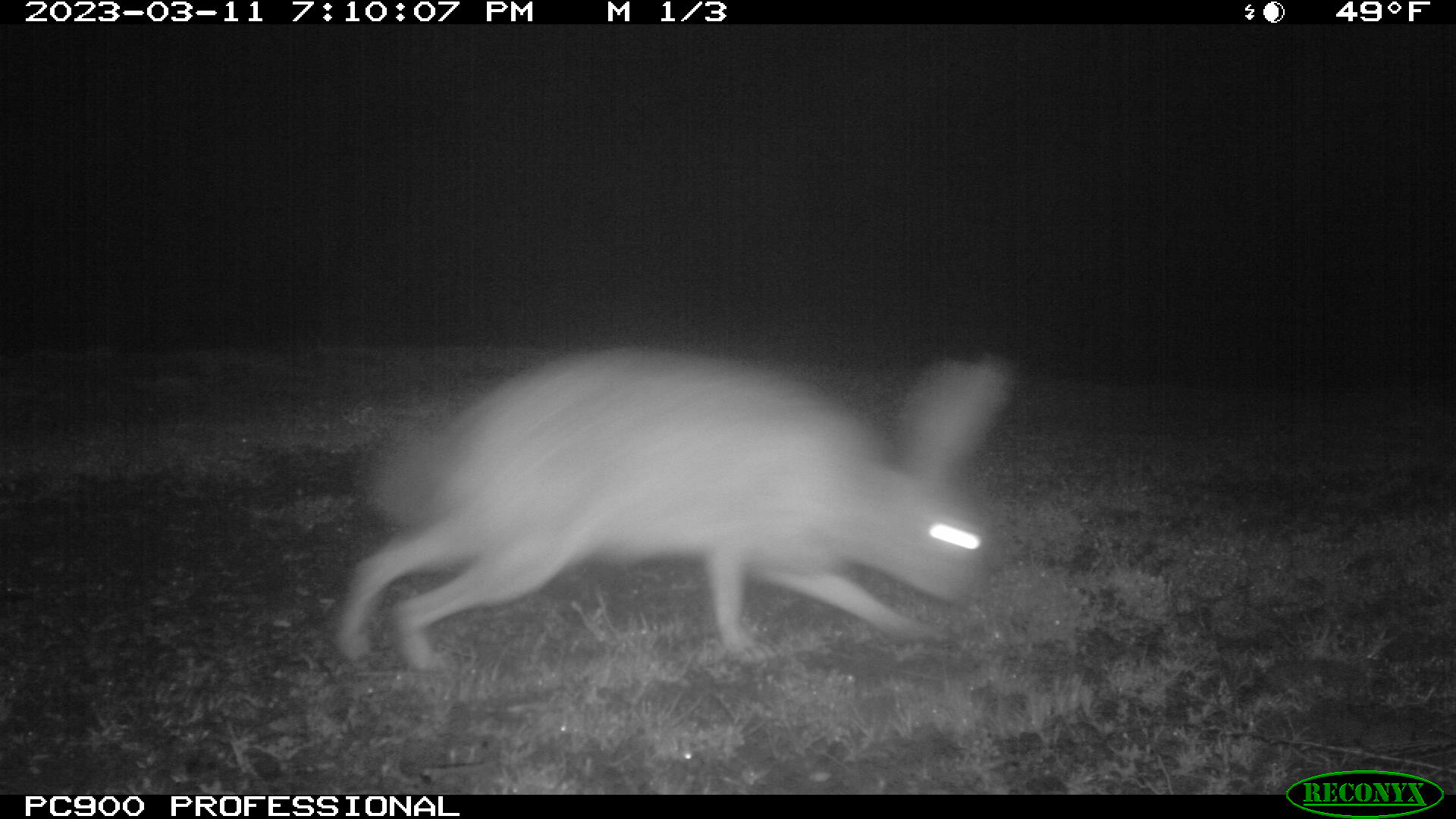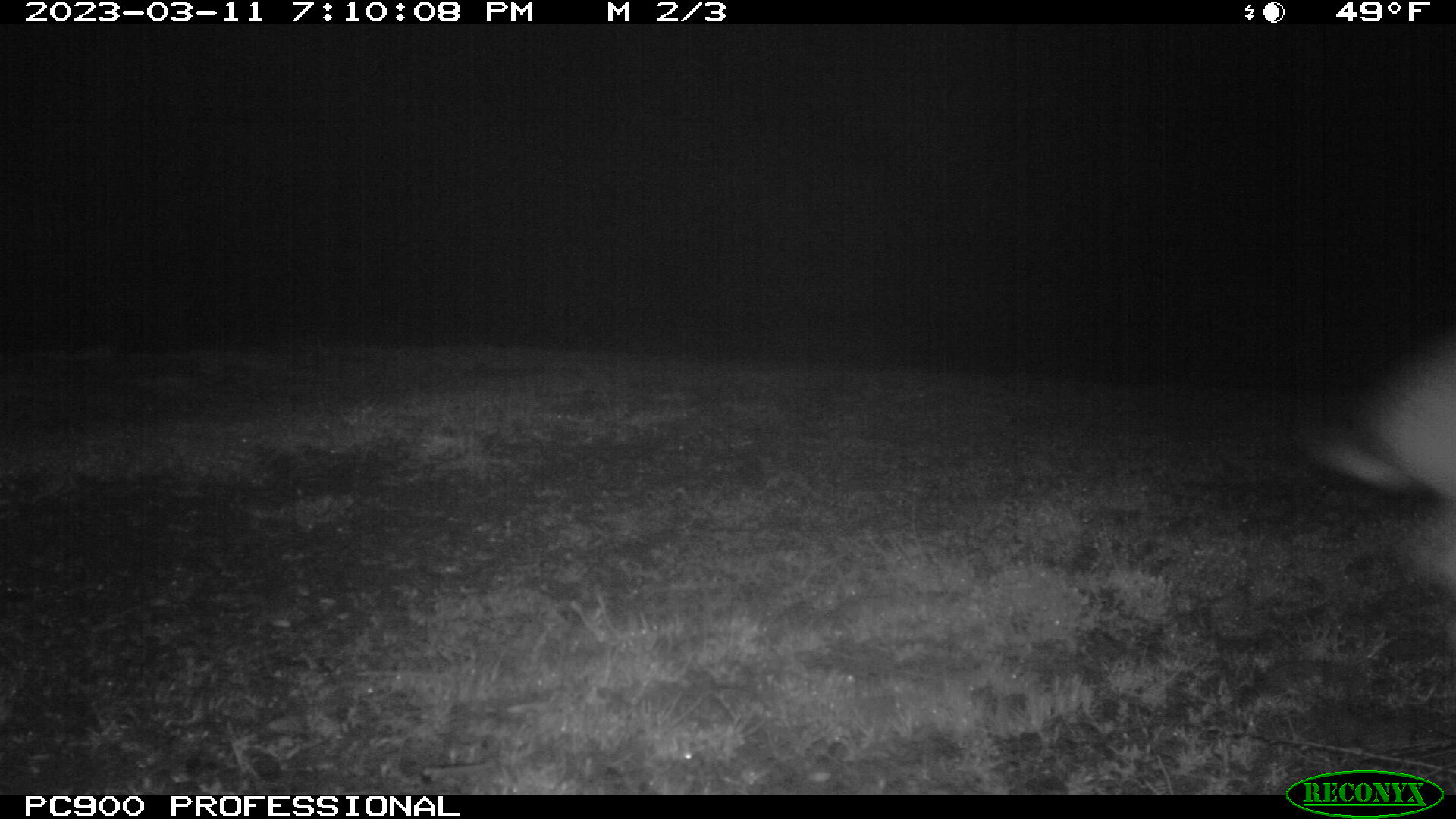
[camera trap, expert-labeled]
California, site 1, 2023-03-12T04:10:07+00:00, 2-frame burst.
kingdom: Animalia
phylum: Chordata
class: Mammalia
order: Lagomorpha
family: Leporidae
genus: Lepus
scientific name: Lepus californicus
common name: black-tailed jackrabbit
Black-tailed jackrabbit (Lepus californicus).